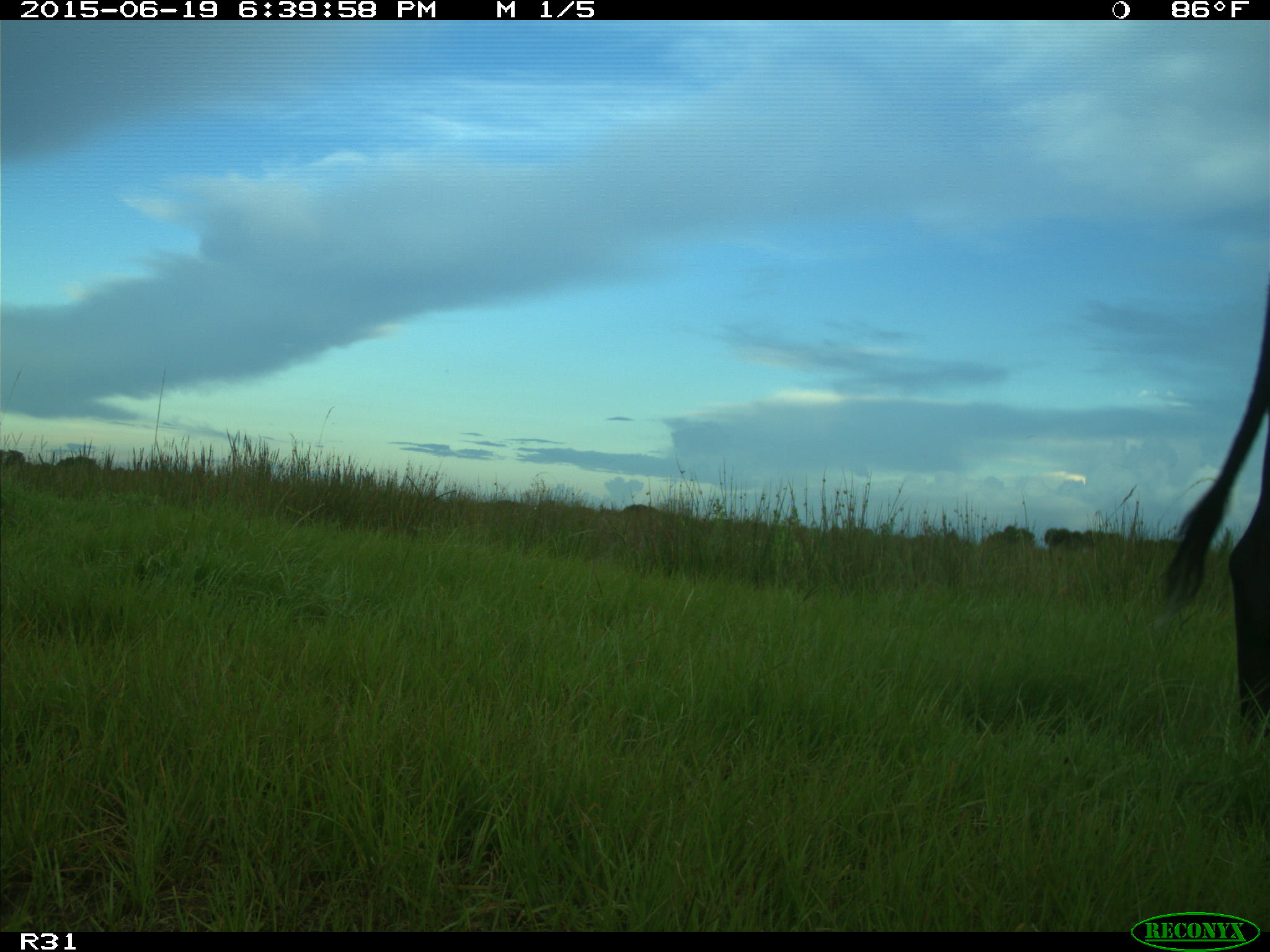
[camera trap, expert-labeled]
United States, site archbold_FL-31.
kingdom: Animalia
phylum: Chordata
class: Mammalia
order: Artiodactyla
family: Bovidae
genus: Bos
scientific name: Bos taurus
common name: domestic cow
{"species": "Bos taurus (domestic cow)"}